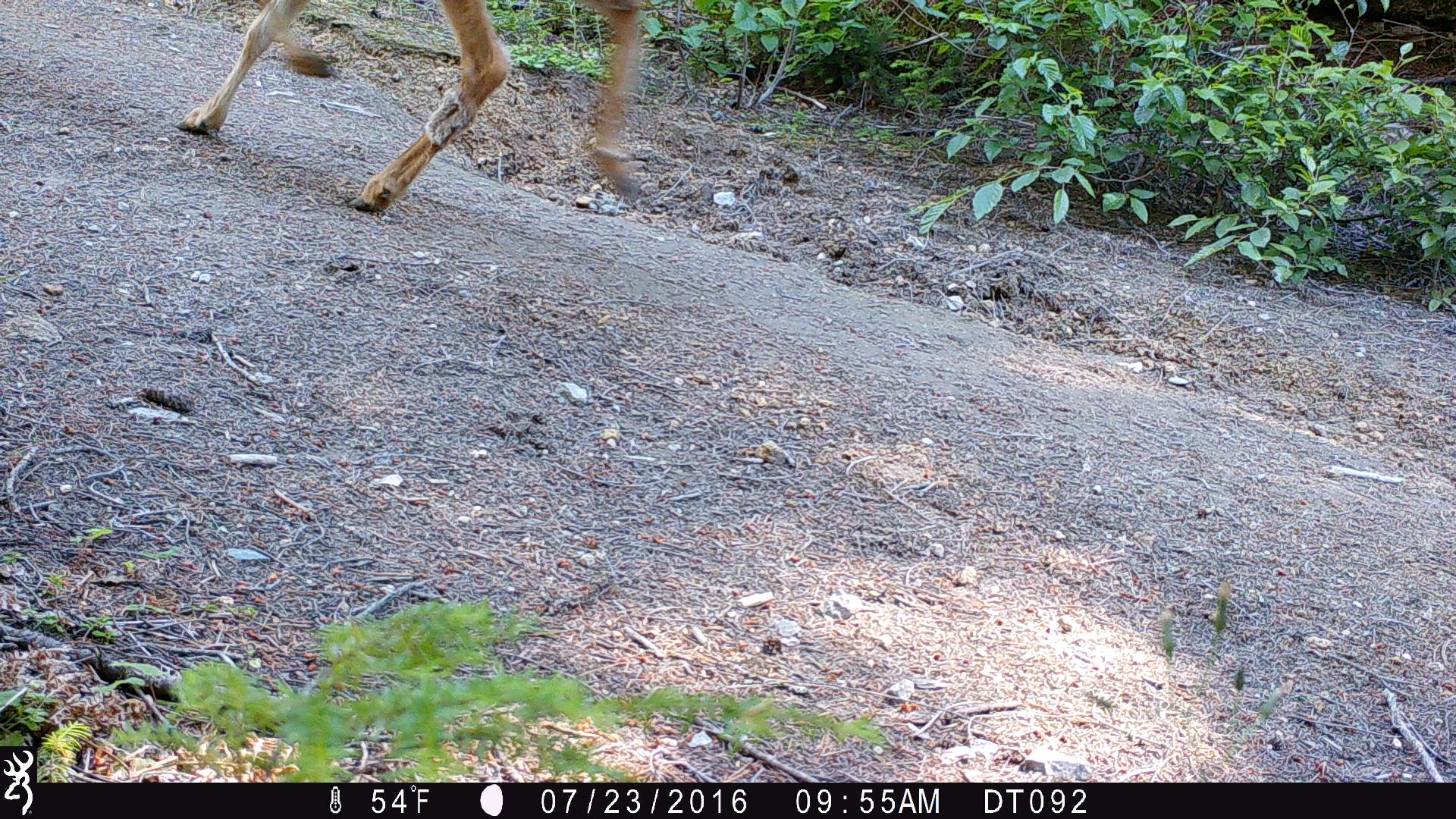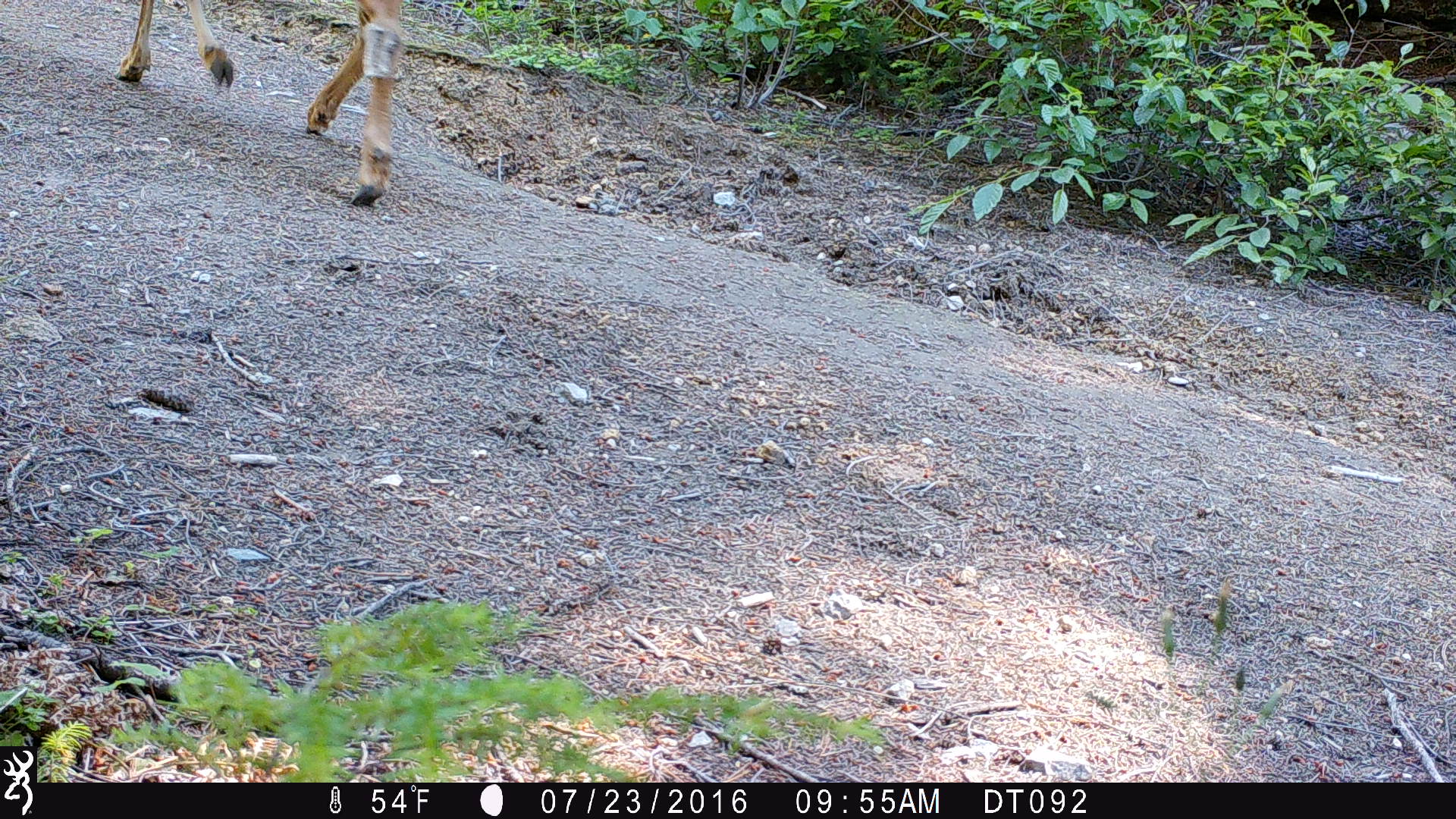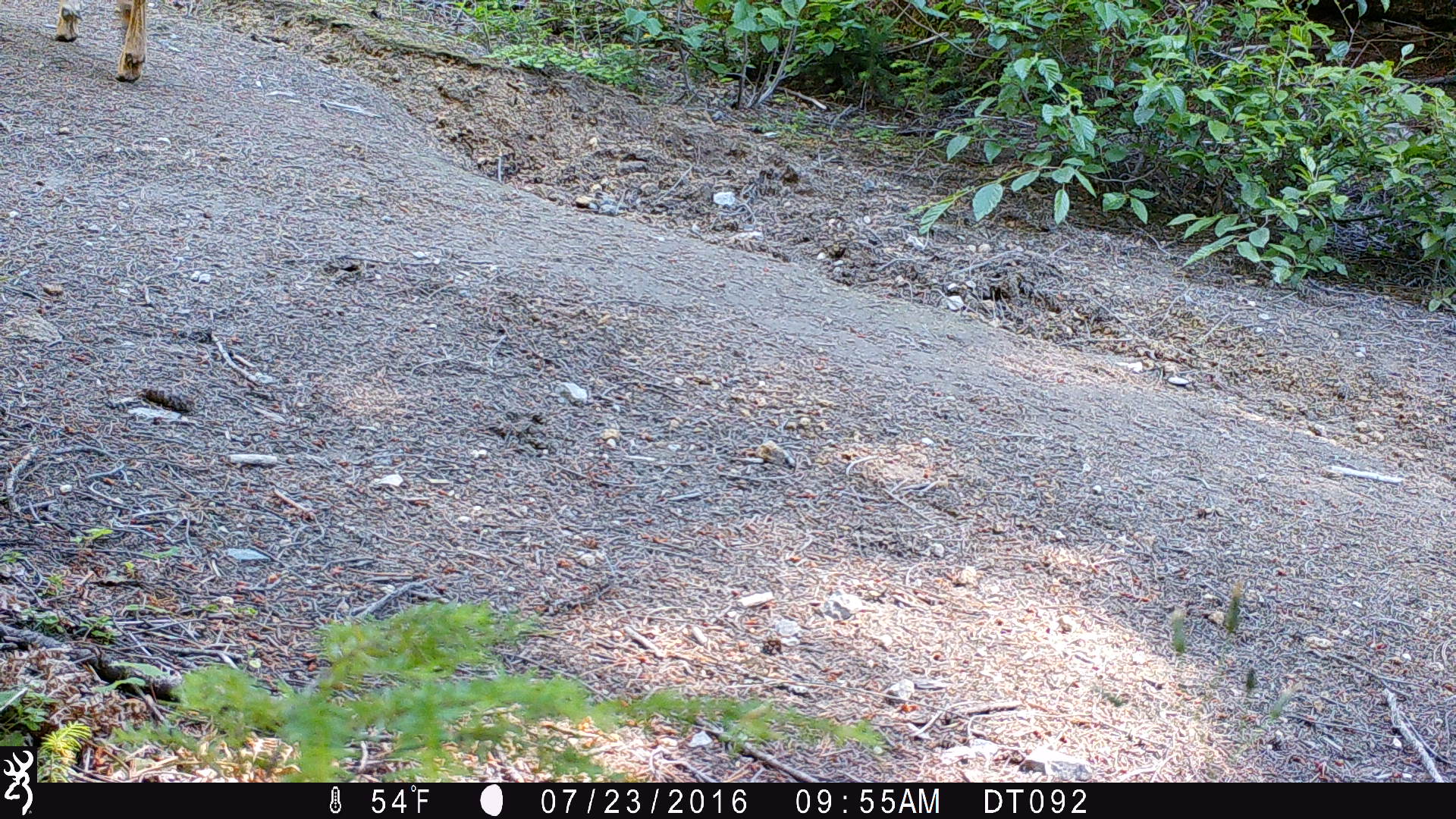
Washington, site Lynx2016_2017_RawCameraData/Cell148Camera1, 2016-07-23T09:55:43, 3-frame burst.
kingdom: Animalia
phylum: Chordata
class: Mammalia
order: Artiodactyla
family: Cervidae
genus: Odocoileus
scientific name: Odocoileus hemionus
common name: mule deer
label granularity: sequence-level